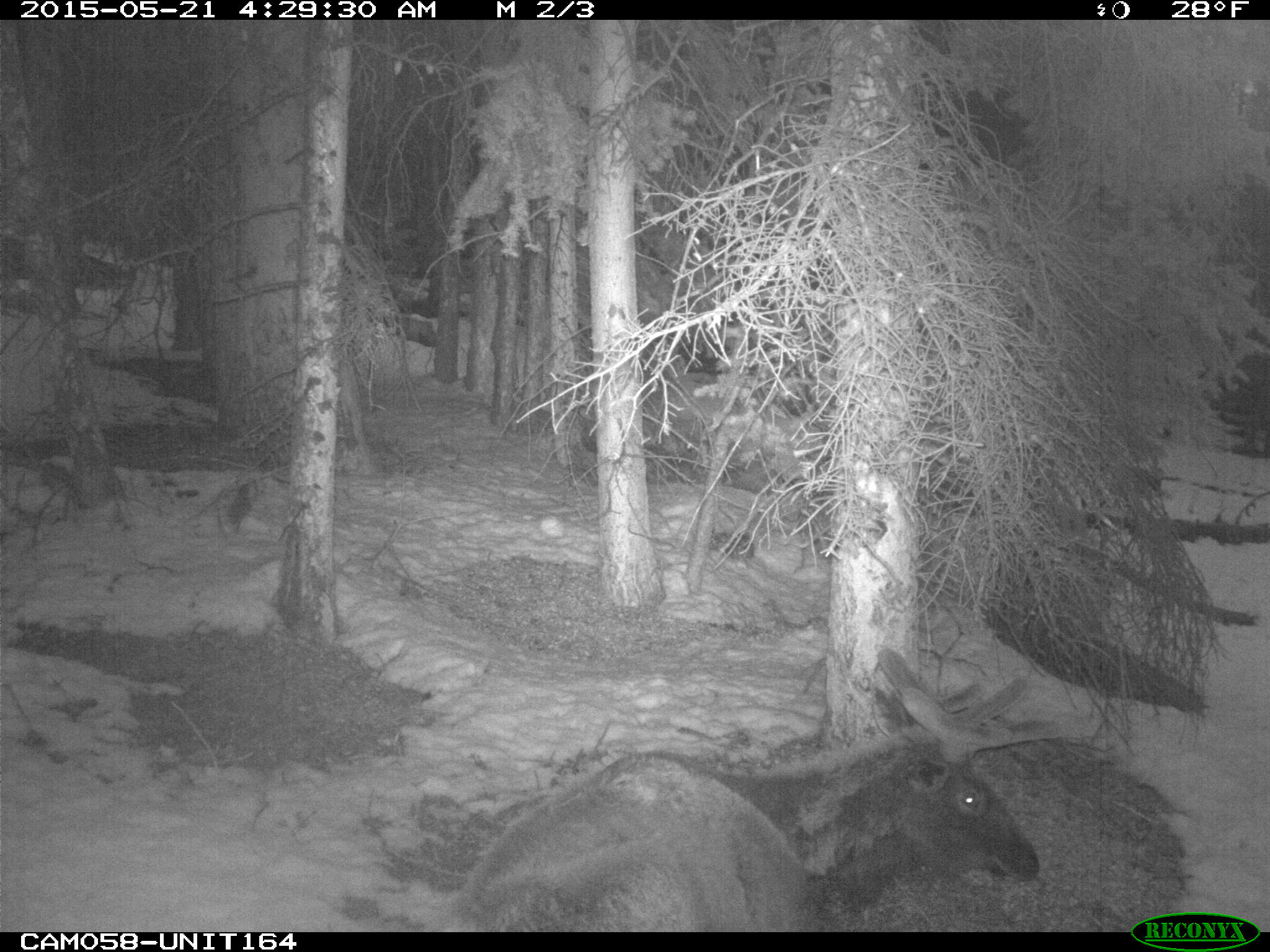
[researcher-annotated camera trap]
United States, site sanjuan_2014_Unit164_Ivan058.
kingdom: Animalia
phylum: Chordata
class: Mammalia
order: Artiodactyla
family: Cervidae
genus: Cervus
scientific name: Cervus elaphus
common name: red deer